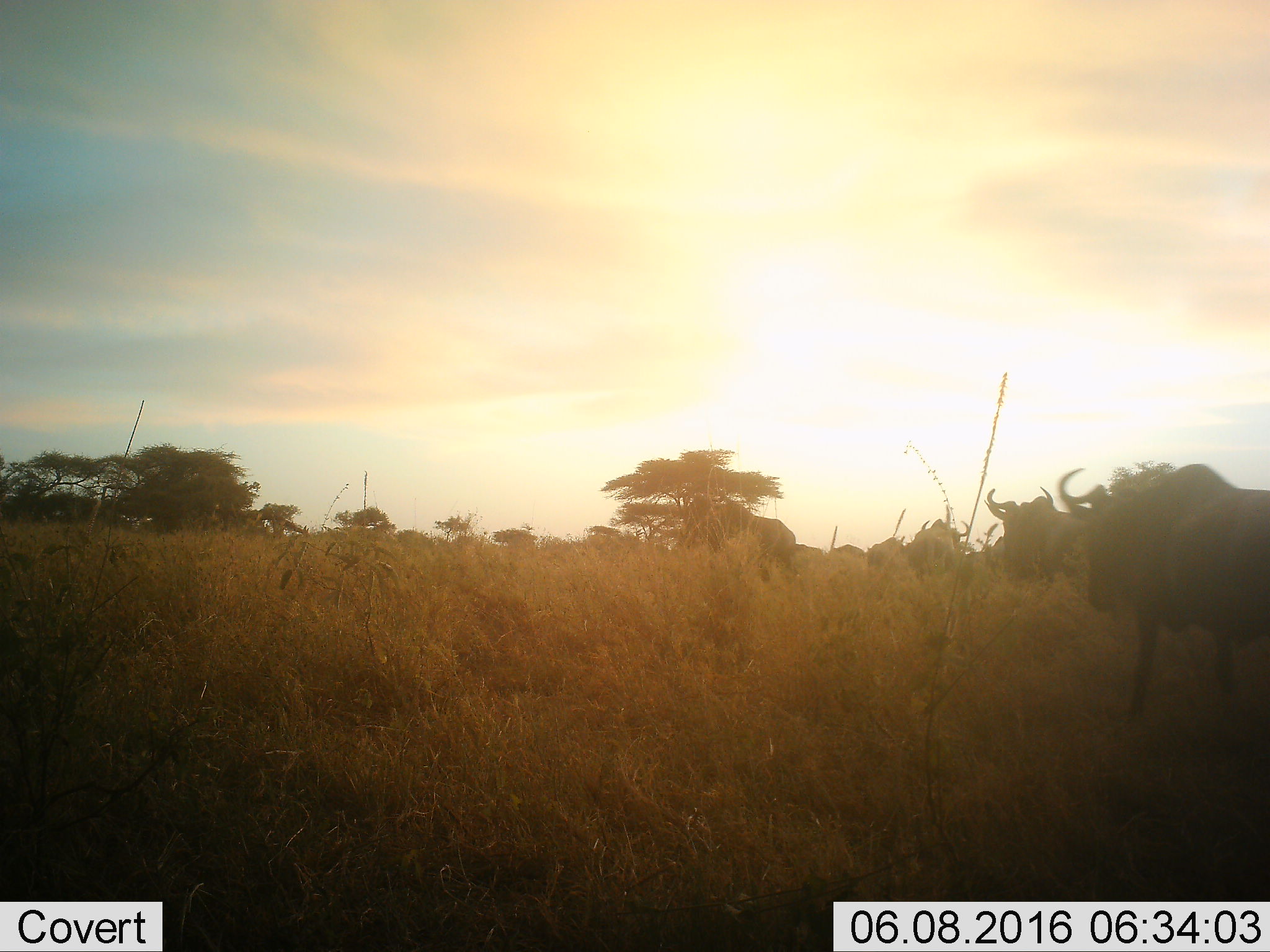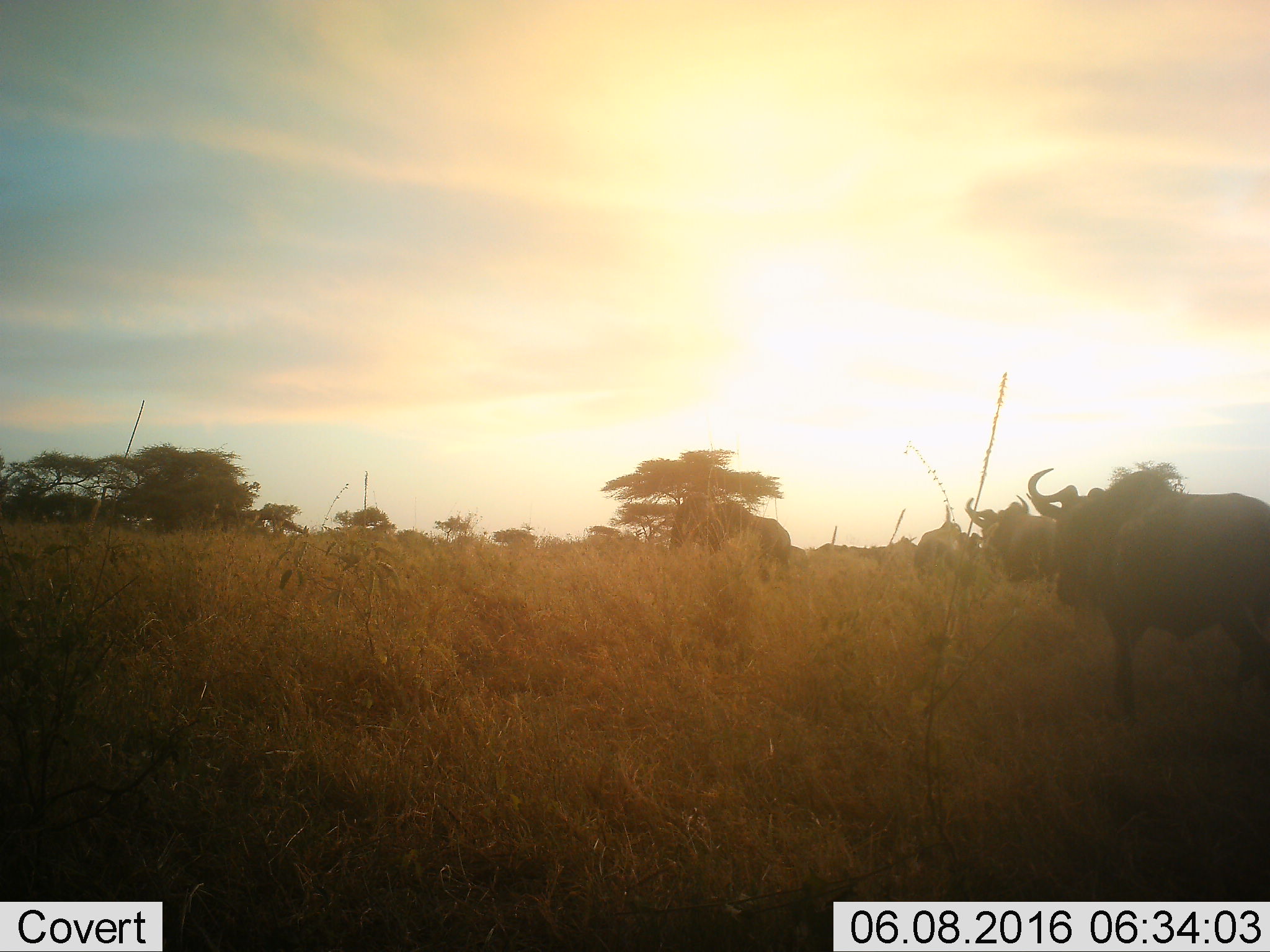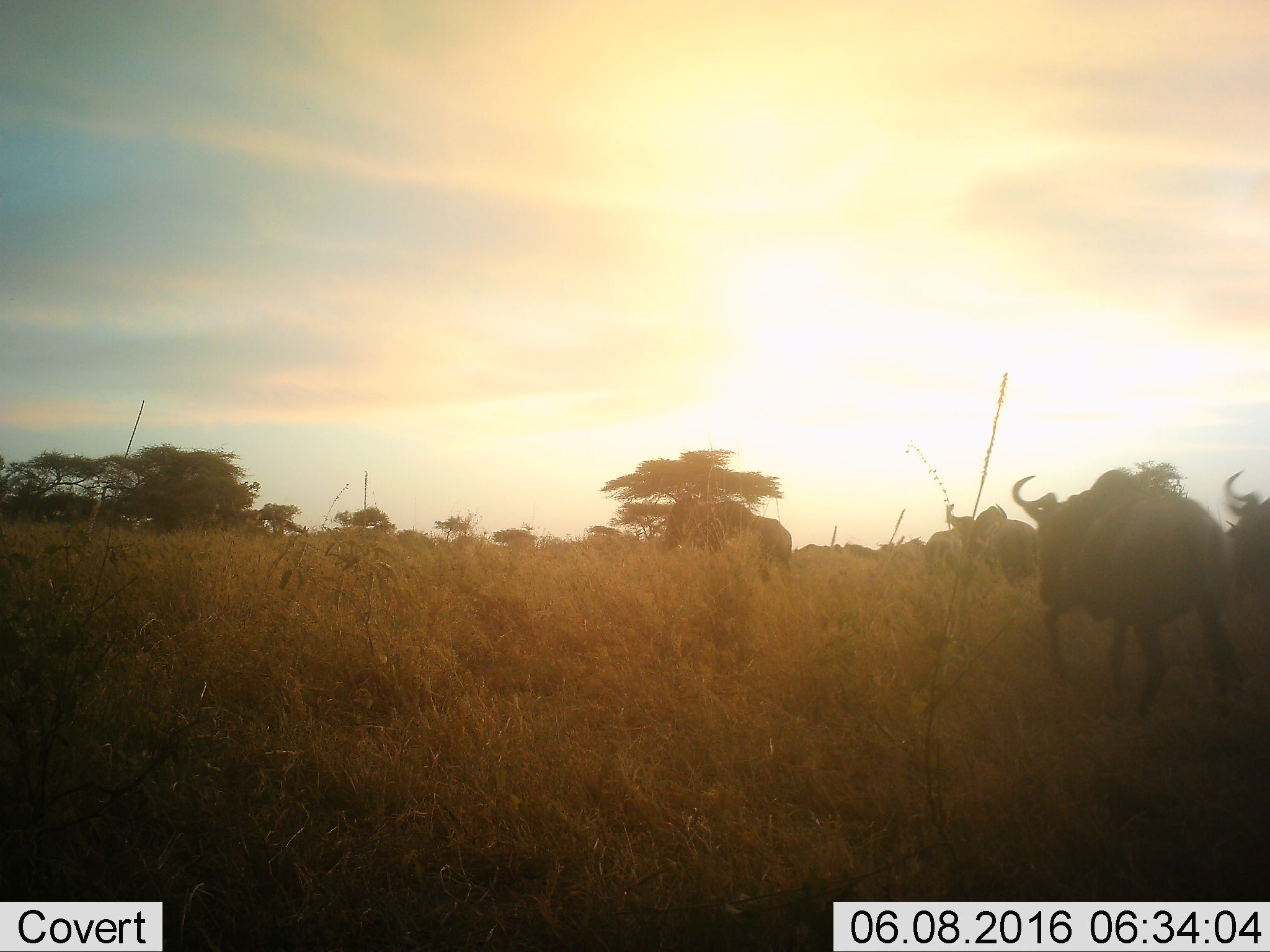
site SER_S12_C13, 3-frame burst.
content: unidentified animal